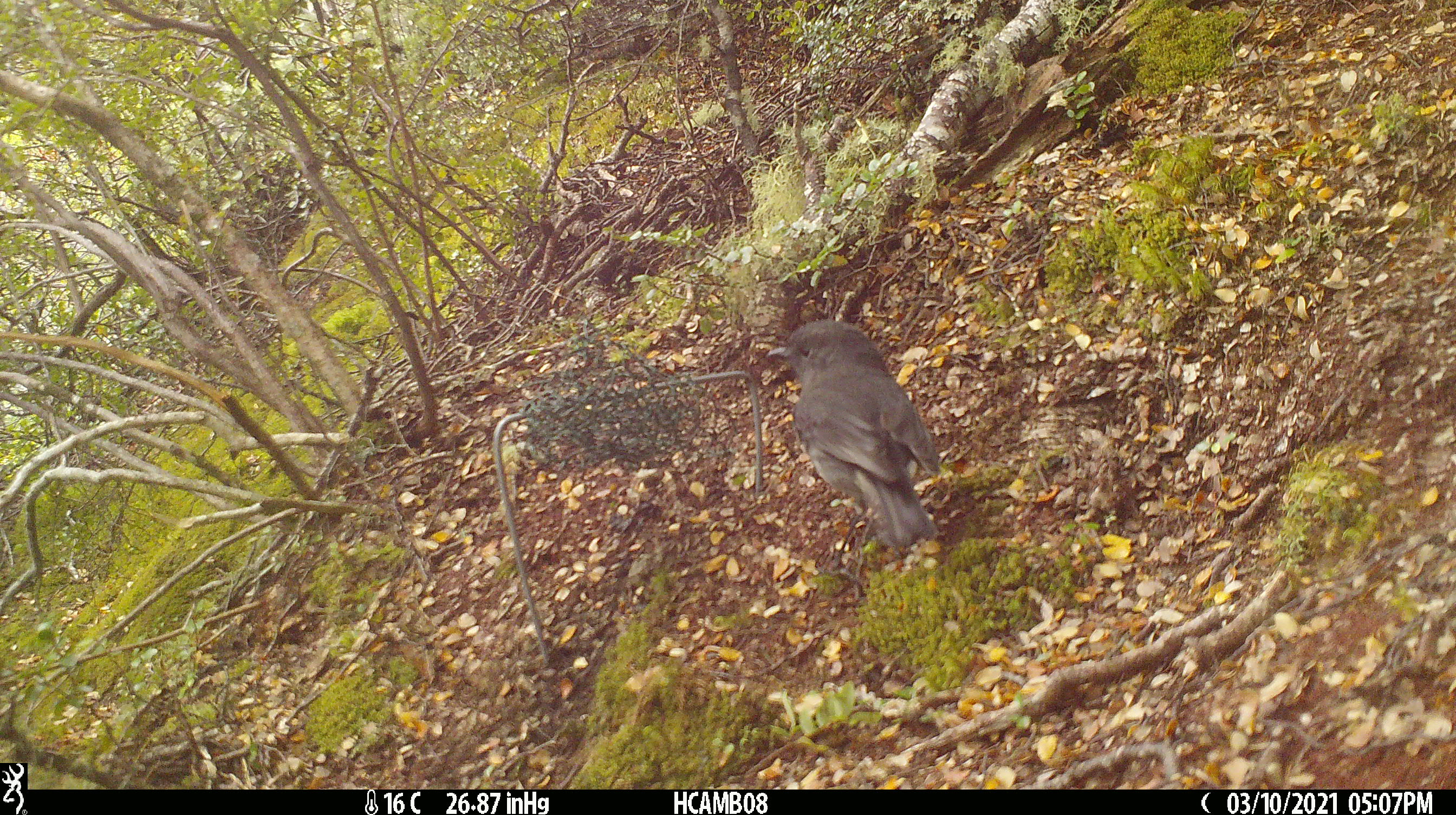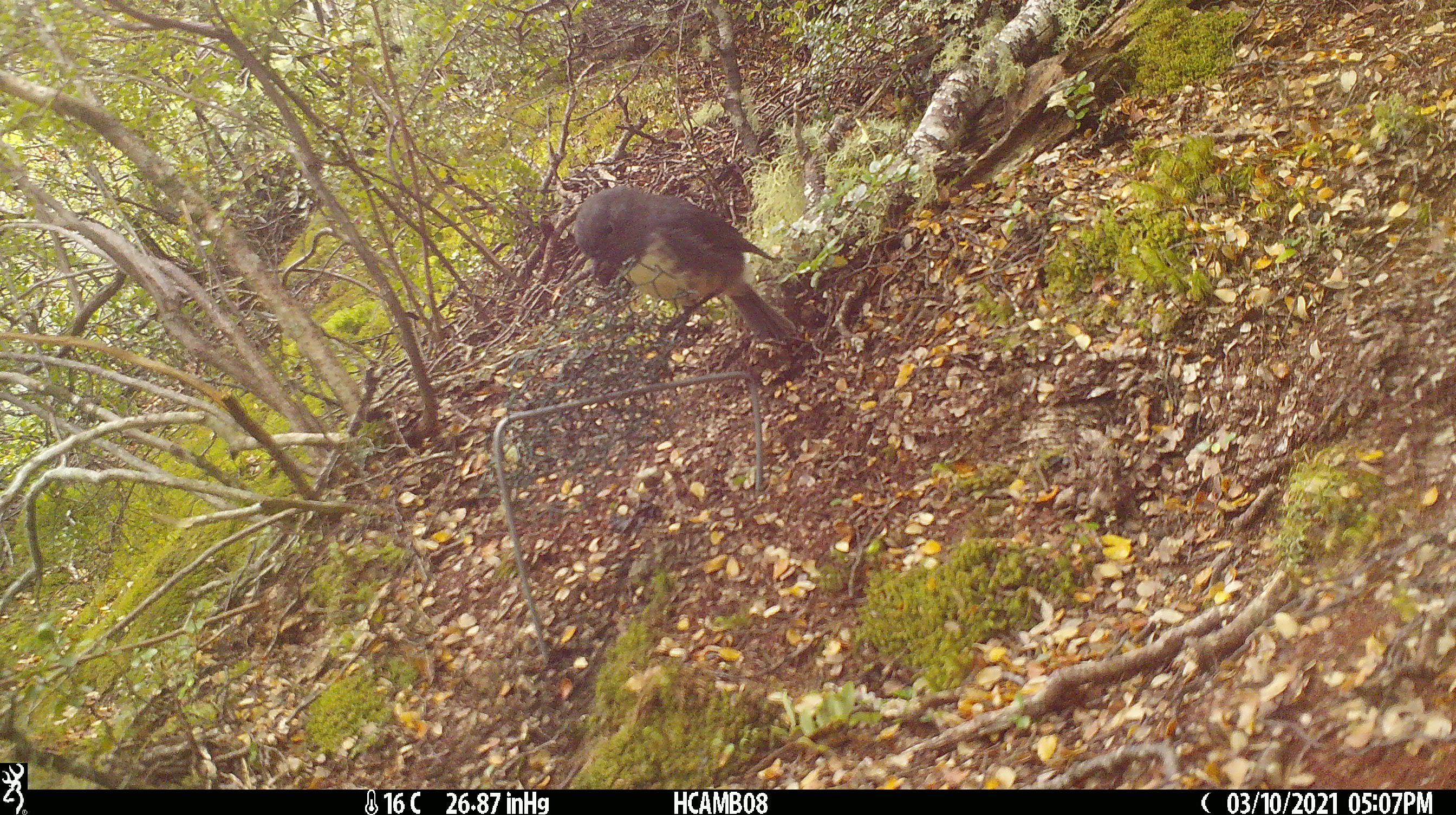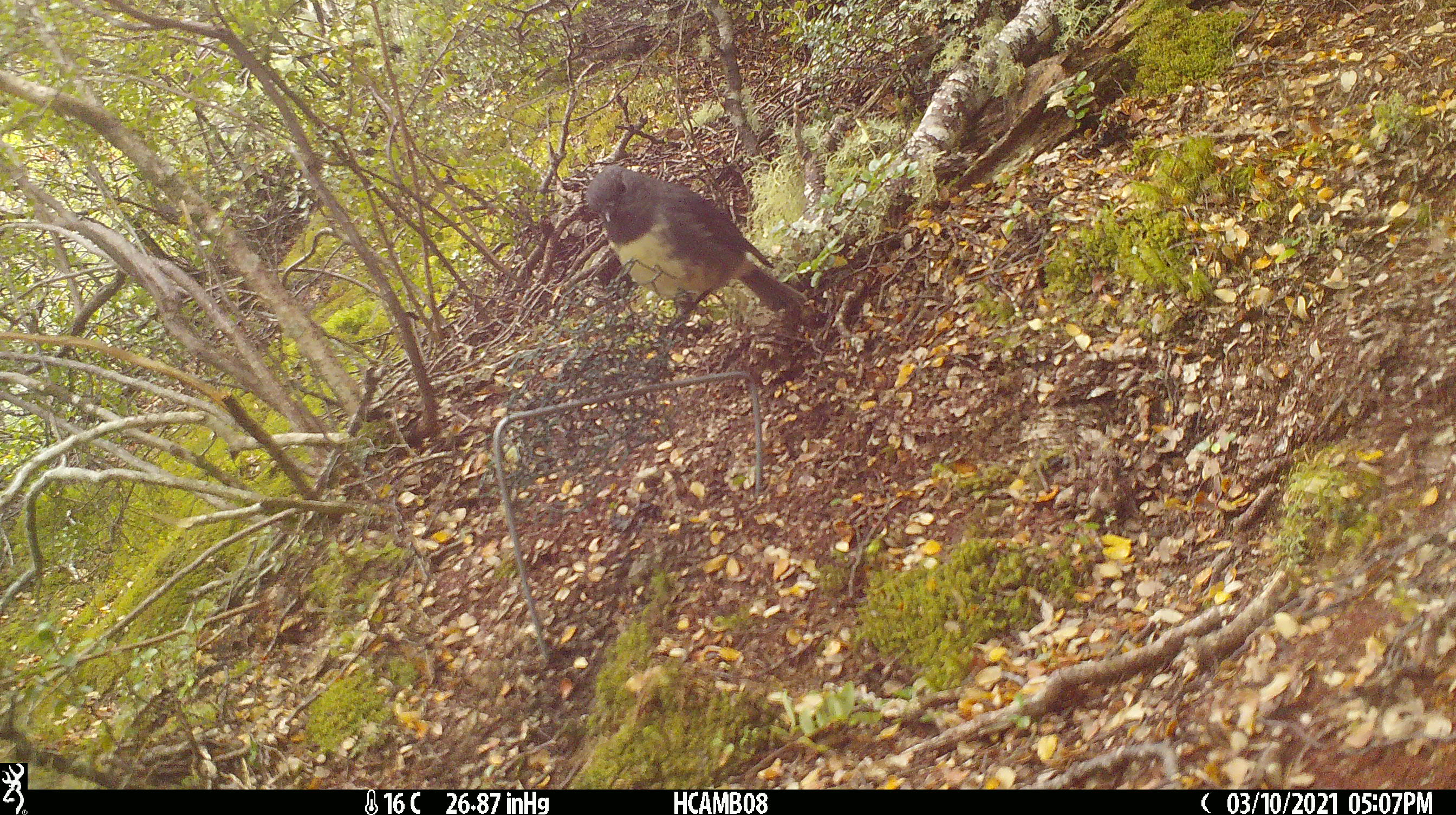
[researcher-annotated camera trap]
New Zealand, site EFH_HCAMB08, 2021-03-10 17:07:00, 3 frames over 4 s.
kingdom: Animalia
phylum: Chordata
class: Aves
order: Passeriformes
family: Petroicidae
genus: Petroica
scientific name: Petroica australis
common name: new zealand robin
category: robin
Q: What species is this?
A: Robin (new zealand robin) (Petroica australis).